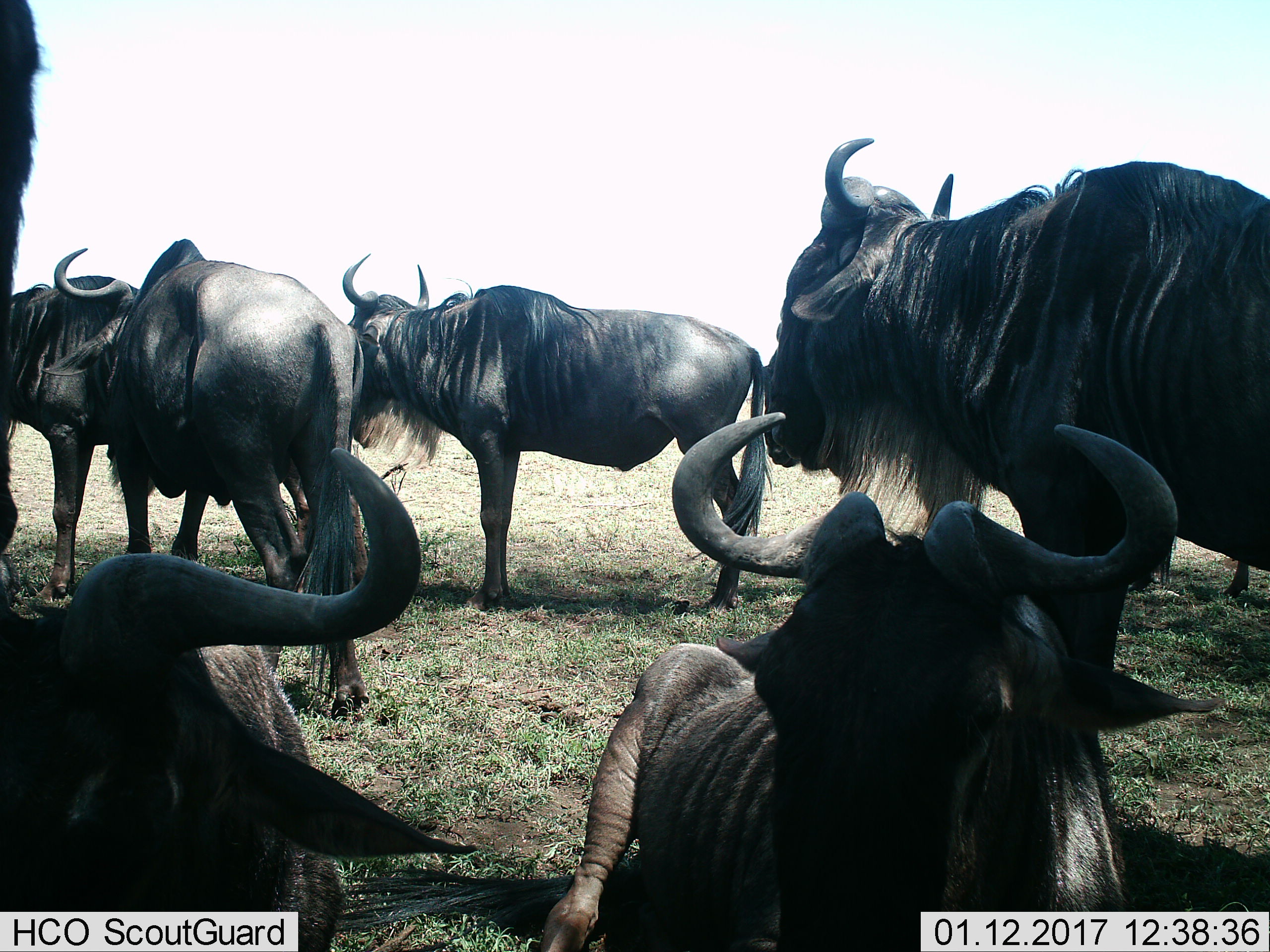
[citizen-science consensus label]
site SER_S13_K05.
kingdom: Animalia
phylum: Chordata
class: Mammalia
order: Artiodactyla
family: Bovidae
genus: Connochaetes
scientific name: Connochaetes taurinus taurinus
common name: blue wildebeest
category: wildebeestblue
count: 6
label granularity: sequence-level